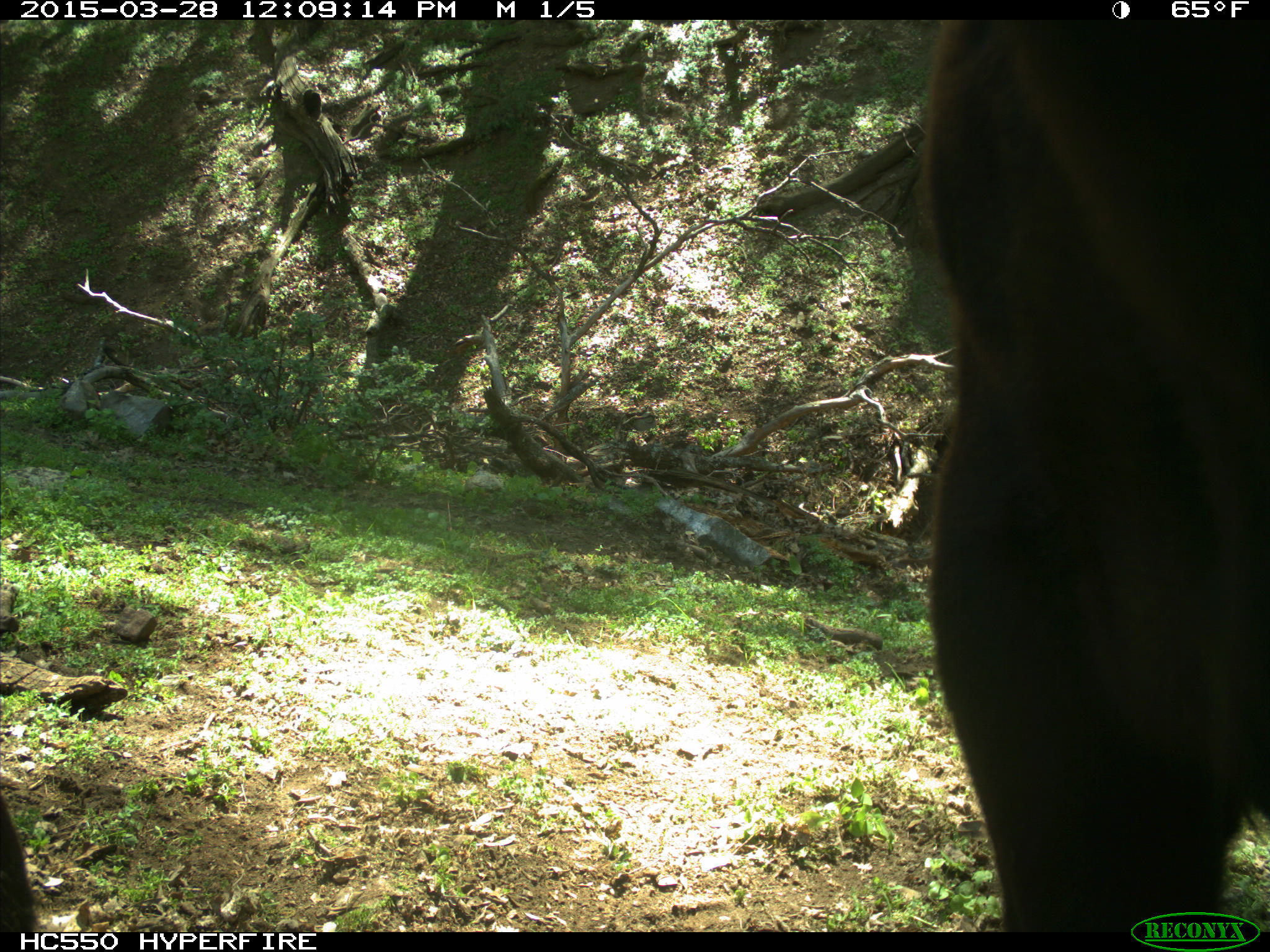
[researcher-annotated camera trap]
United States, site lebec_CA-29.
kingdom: Animalia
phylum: Chordata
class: Mammalia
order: Artiodactyla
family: Bovidae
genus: Bos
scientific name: Bos taurus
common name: domestic cow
Bos taurus (domestic cow).